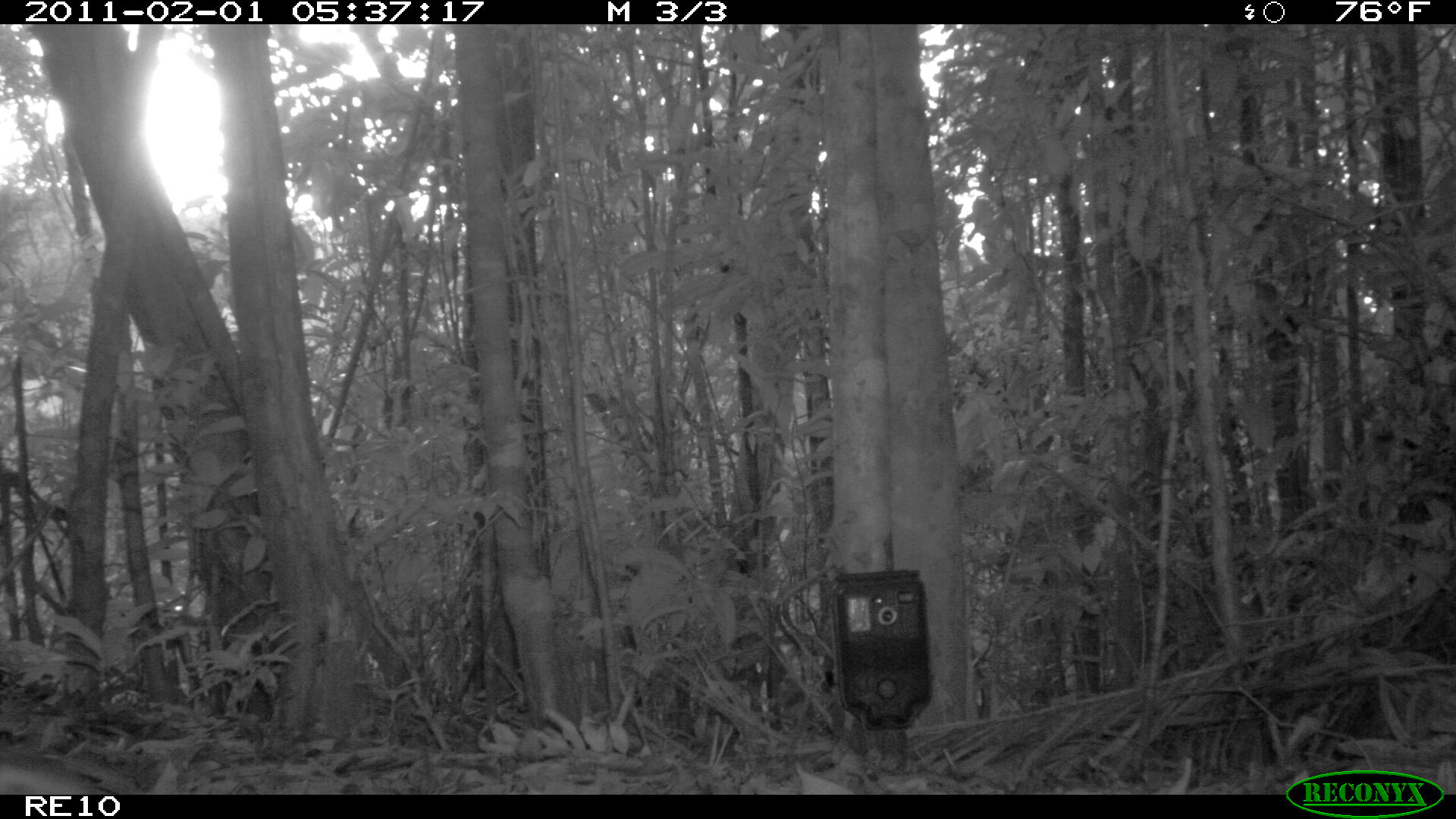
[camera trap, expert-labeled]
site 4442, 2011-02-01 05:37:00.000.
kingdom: Animalia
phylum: Chordata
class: Aves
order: Gruiformes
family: Sarothruridae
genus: Mentocrex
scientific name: Mentocrex kioloides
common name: madagascar wood rail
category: canirallus kioloides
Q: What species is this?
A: Canirallus kioloides (madagascar wood rail) (Mentocrex kioloides).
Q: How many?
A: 2.